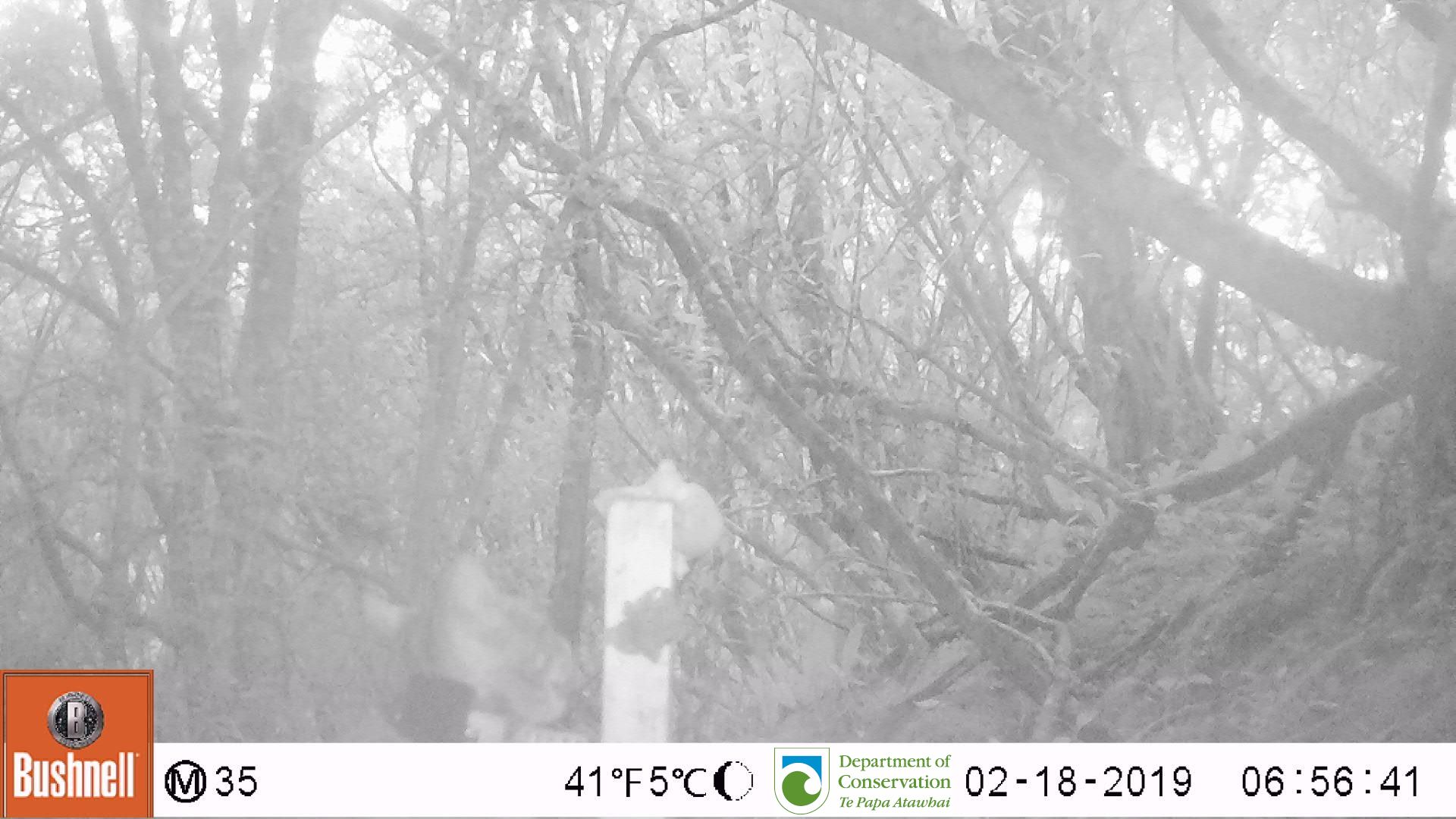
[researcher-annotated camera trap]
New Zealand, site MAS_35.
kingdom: Animalia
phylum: Chordata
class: Mammalia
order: Carnivora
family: Felidae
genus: Felis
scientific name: Felis catus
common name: domestic cat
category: cat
Cat (domestic cat) (Felis catus).